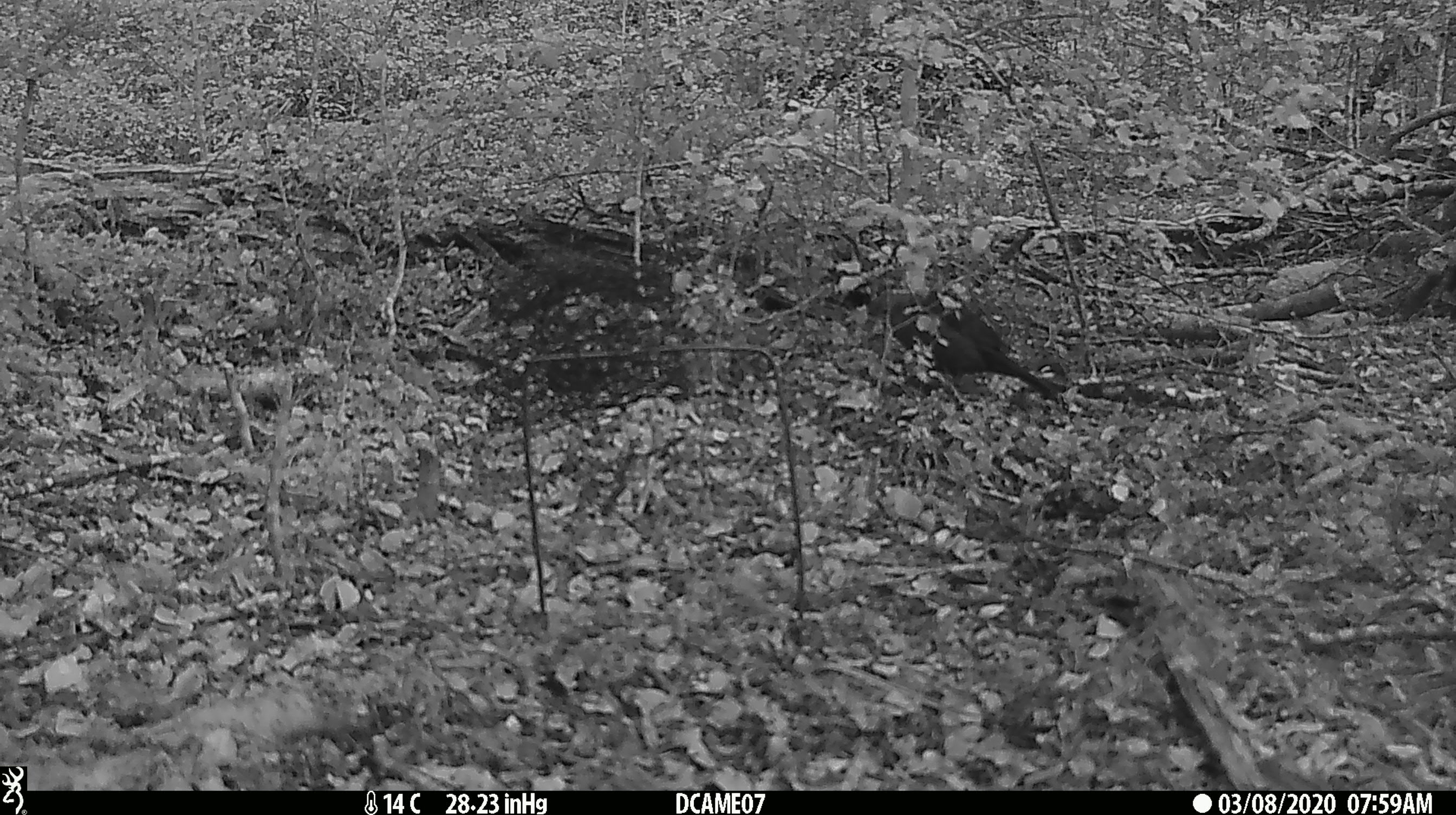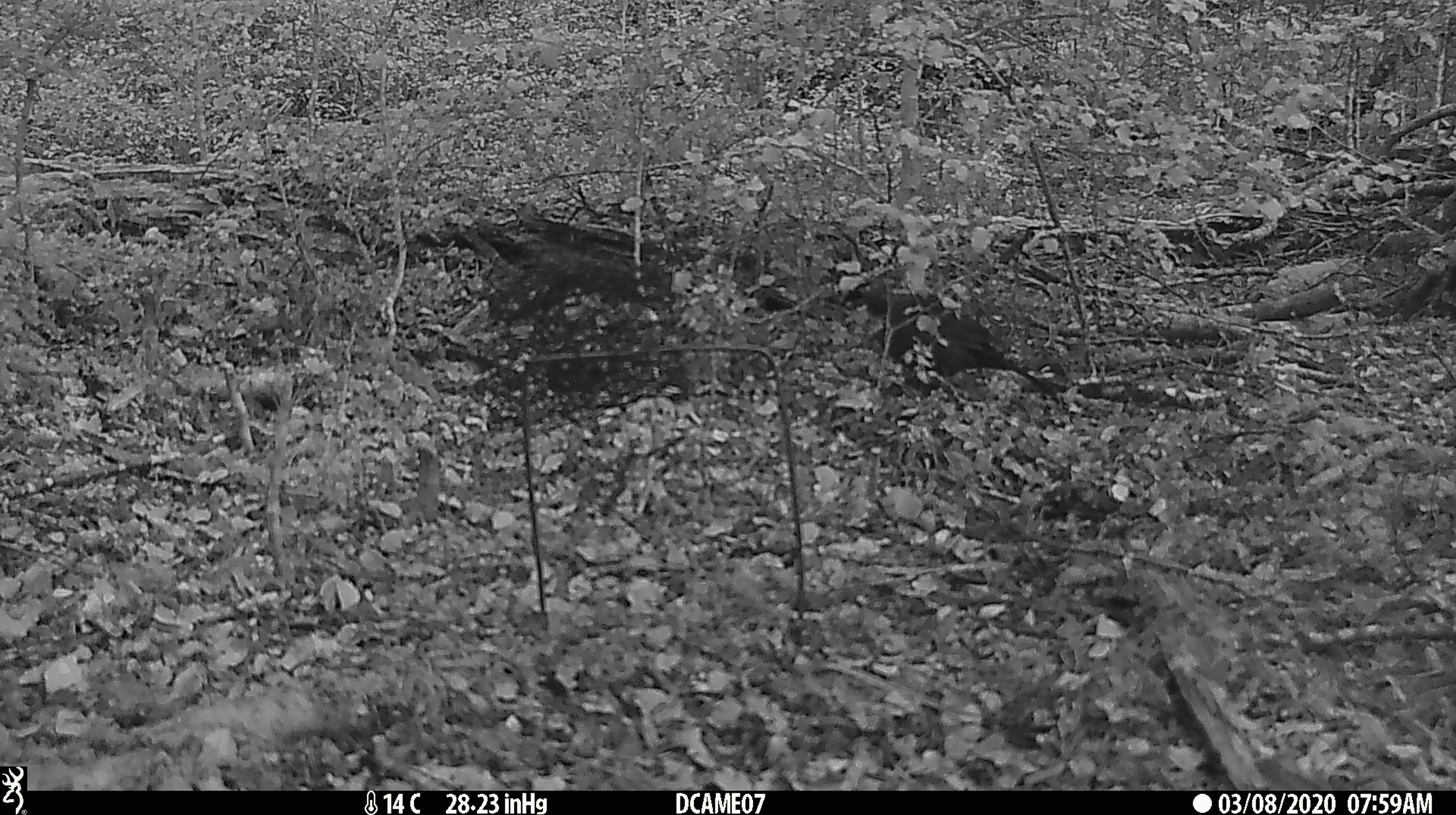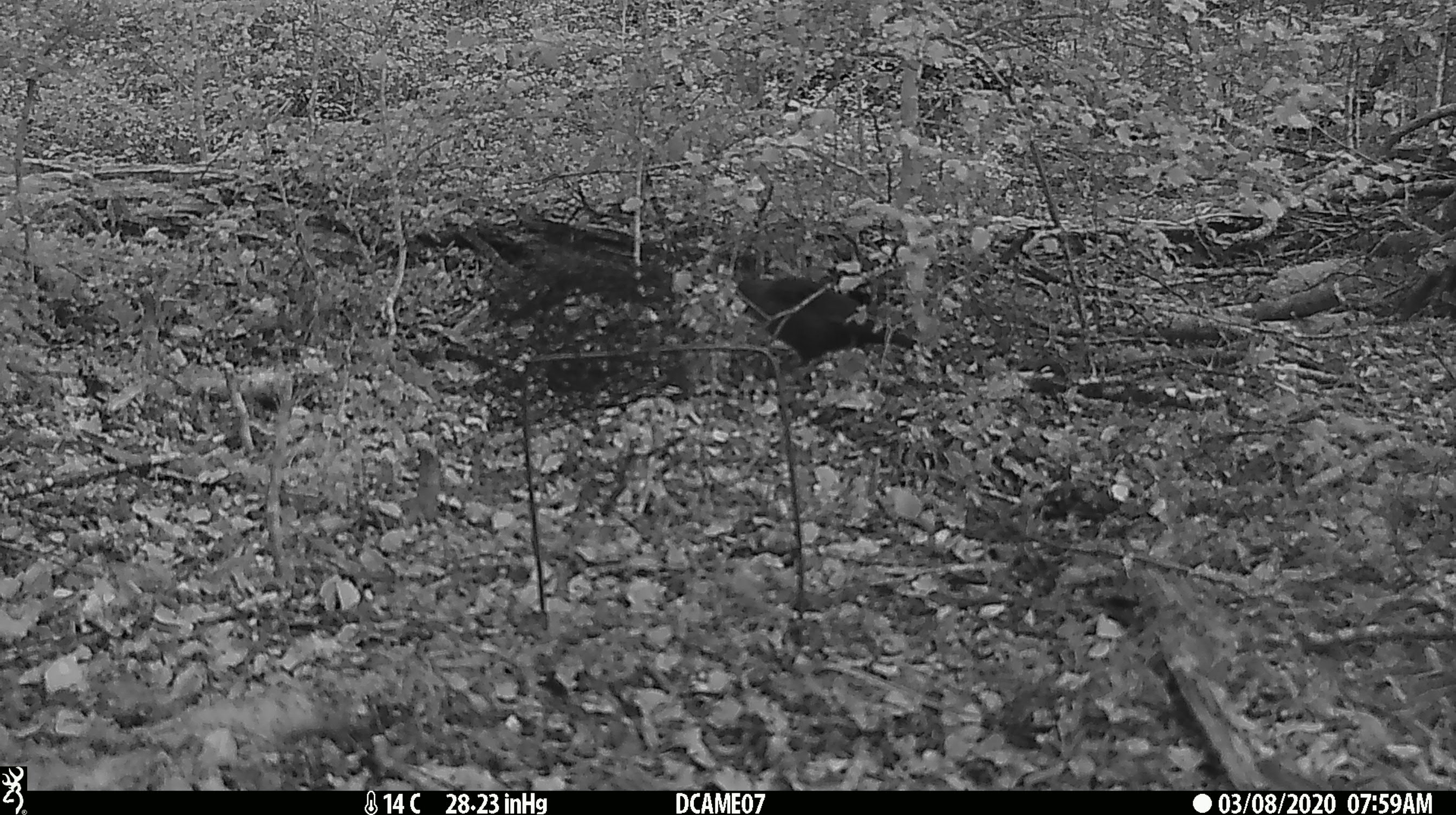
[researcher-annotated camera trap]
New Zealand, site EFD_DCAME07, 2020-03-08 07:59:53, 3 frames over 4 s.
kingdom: Animalia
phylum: Chordata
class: Aves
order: Passeriformes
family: Turdidae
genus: Turdus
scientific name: Turdus merula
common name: eurasian blackbird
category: blackbird